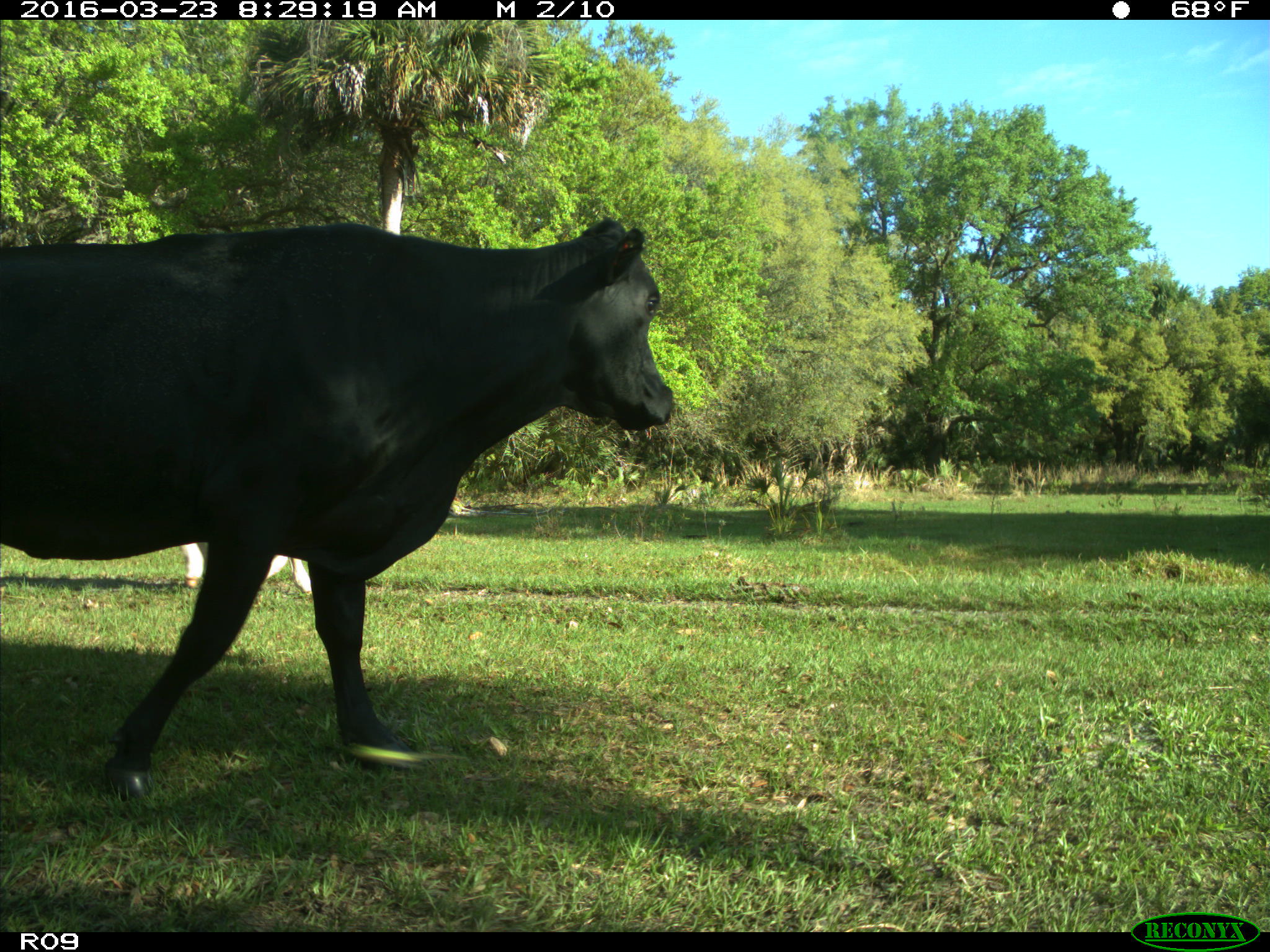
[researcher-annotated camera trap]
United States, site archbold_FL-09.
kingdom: Animalia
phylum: Chordata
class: Mammalia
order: Artiodactyla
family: Bovidae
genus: Bos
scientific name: Bos taurus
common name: domestic cow